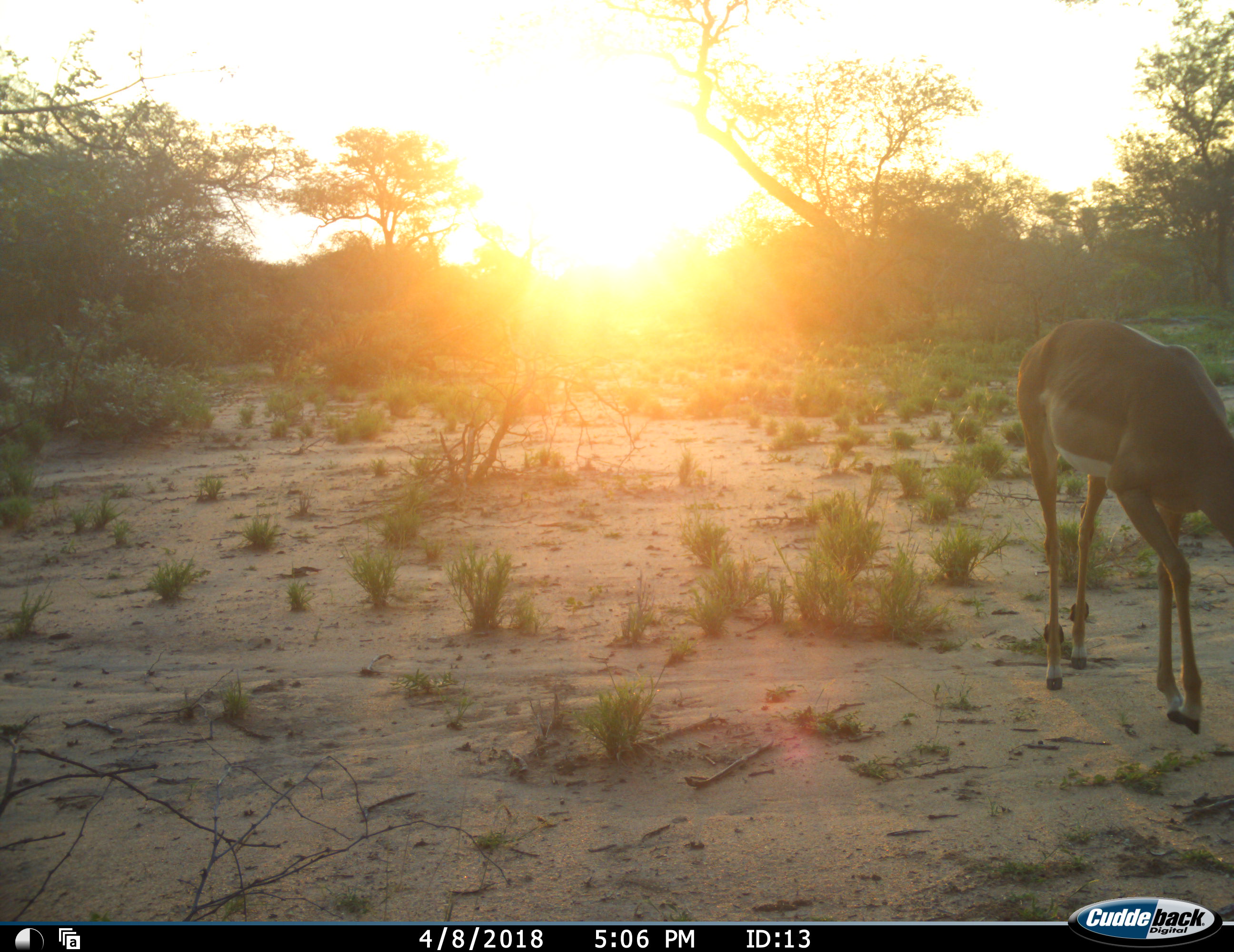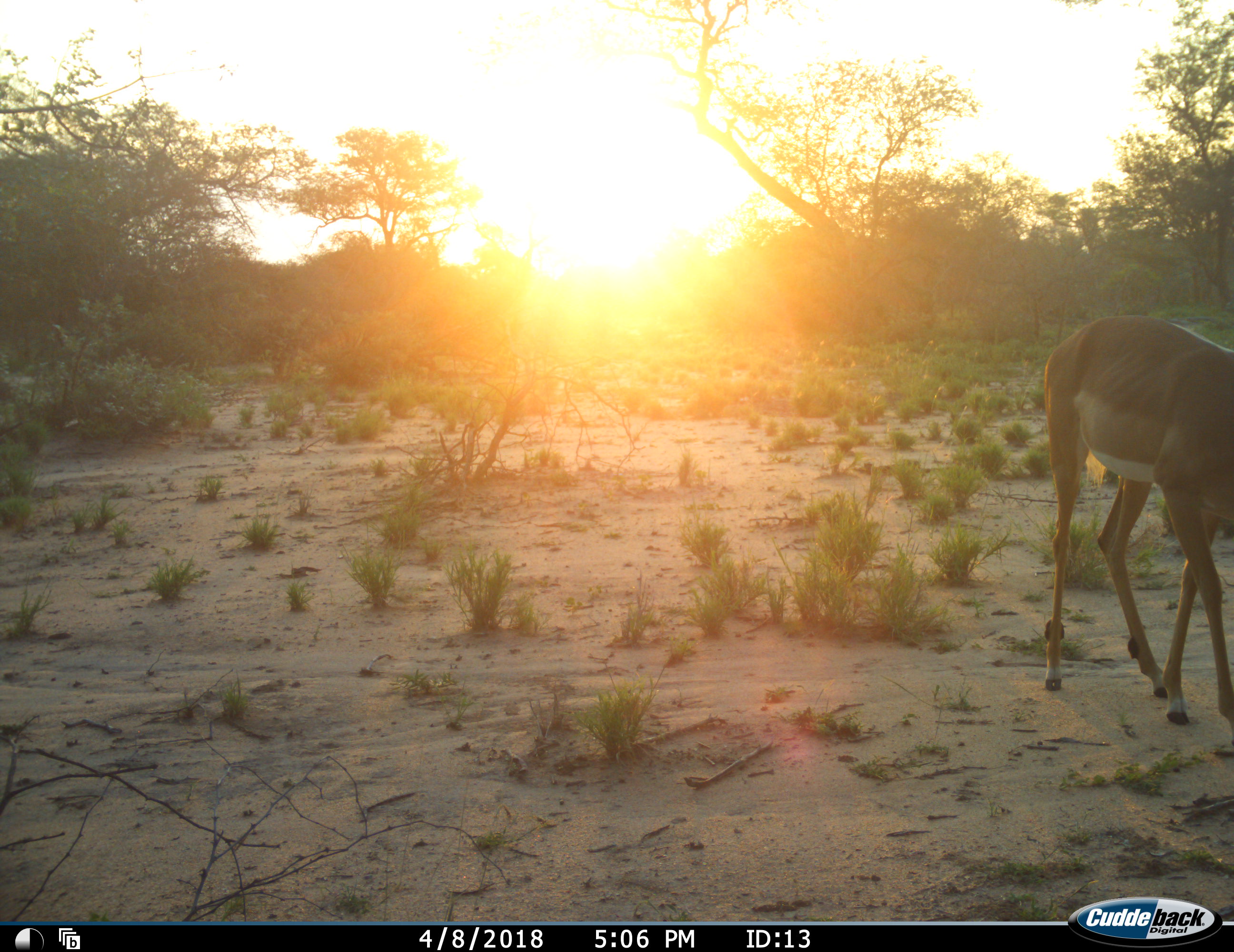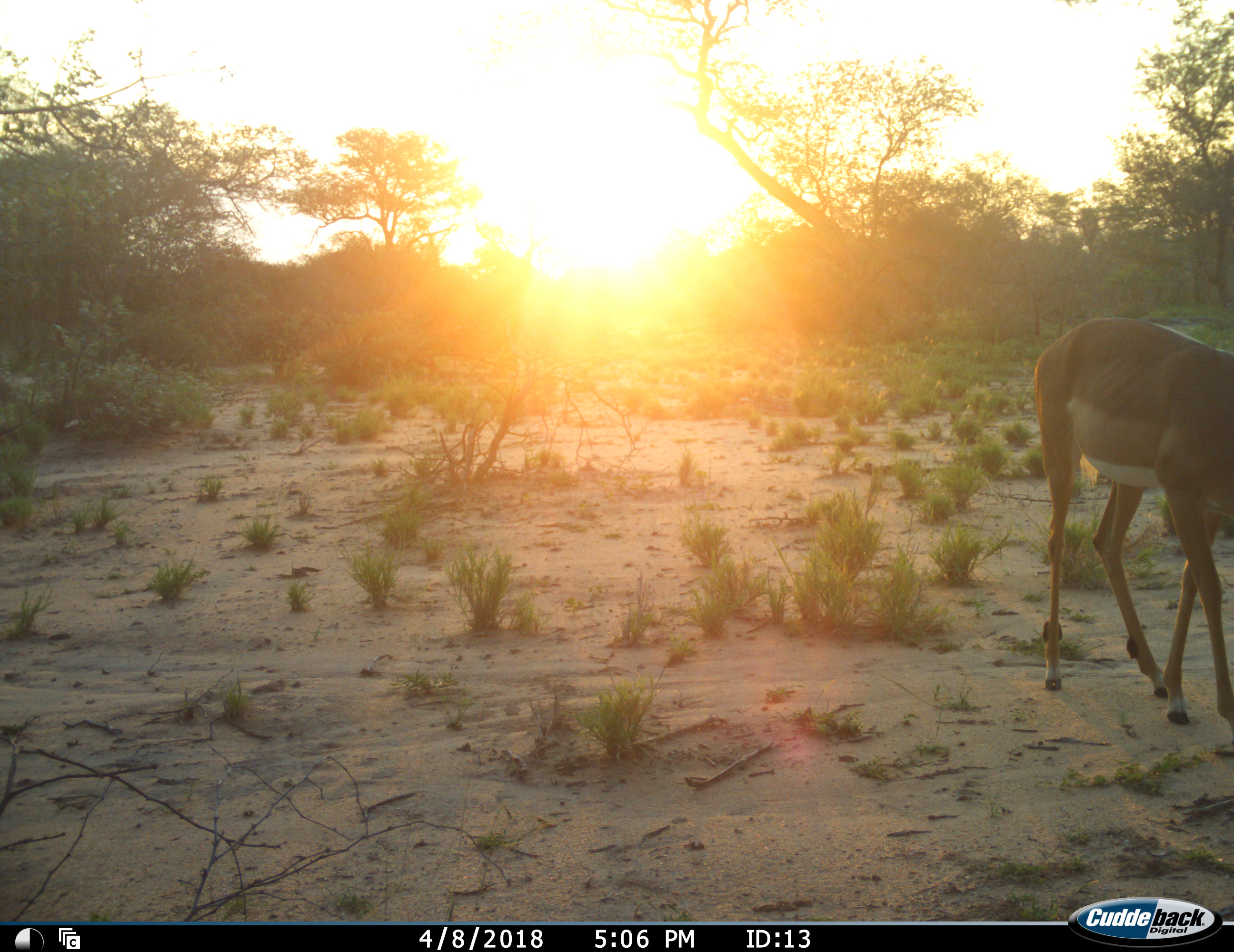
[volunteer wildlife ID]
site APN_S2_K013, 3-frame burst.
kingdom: Animalia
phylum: Chordata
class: Mammalia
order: Artiodactyla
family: Bovidae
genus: Aepyceros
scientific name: Aepyceros melampus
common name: impala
Impala (Aepyceros melampus), count 1. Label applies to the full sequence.